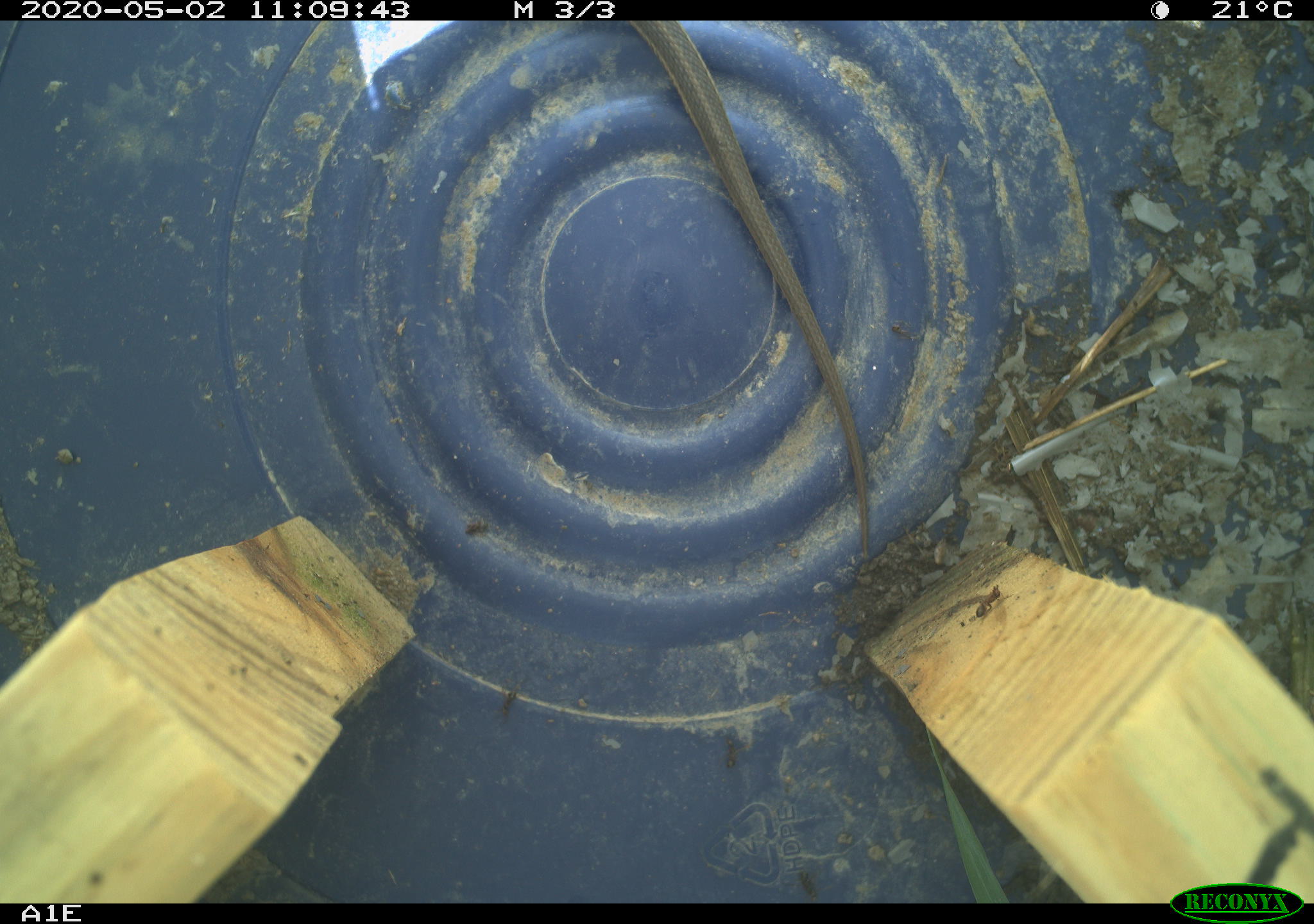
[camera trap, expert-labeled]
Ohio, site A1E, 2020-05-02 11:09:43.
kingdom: Animalia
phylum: Chordata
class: Reptilia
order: Squamata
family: Colubridae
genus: Thamnophis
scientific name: Thamnophis sirtalis sirtalis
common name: eastern gartersnake